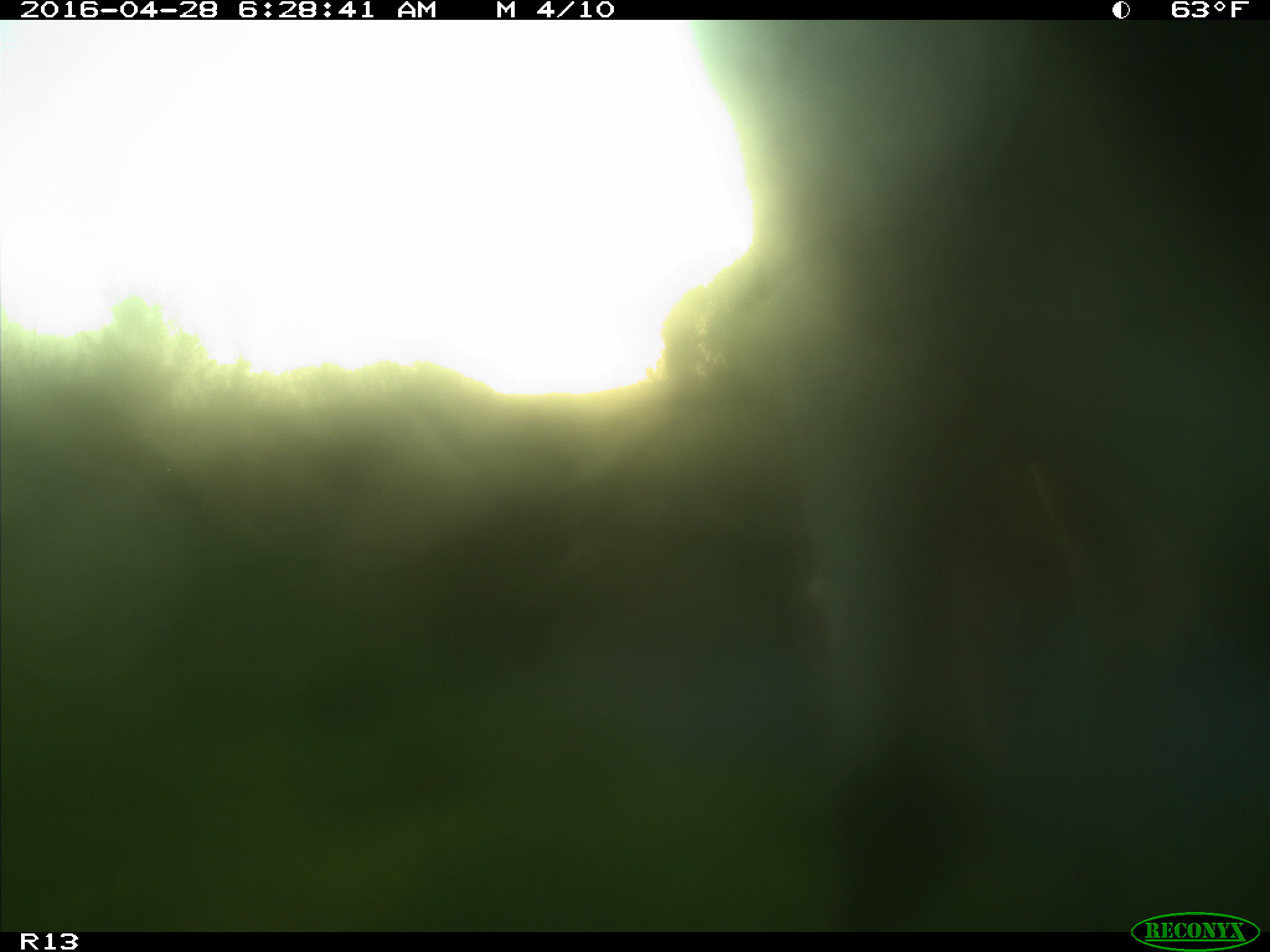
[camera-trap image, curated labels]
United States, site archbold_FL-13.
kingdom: Animalia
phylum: Chordata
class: Mammalia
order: Artiodactyla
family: Bovidae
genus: Bos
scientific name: Bos taurus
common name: domestic cow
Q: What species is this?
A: Bos taurus (domestic cow).